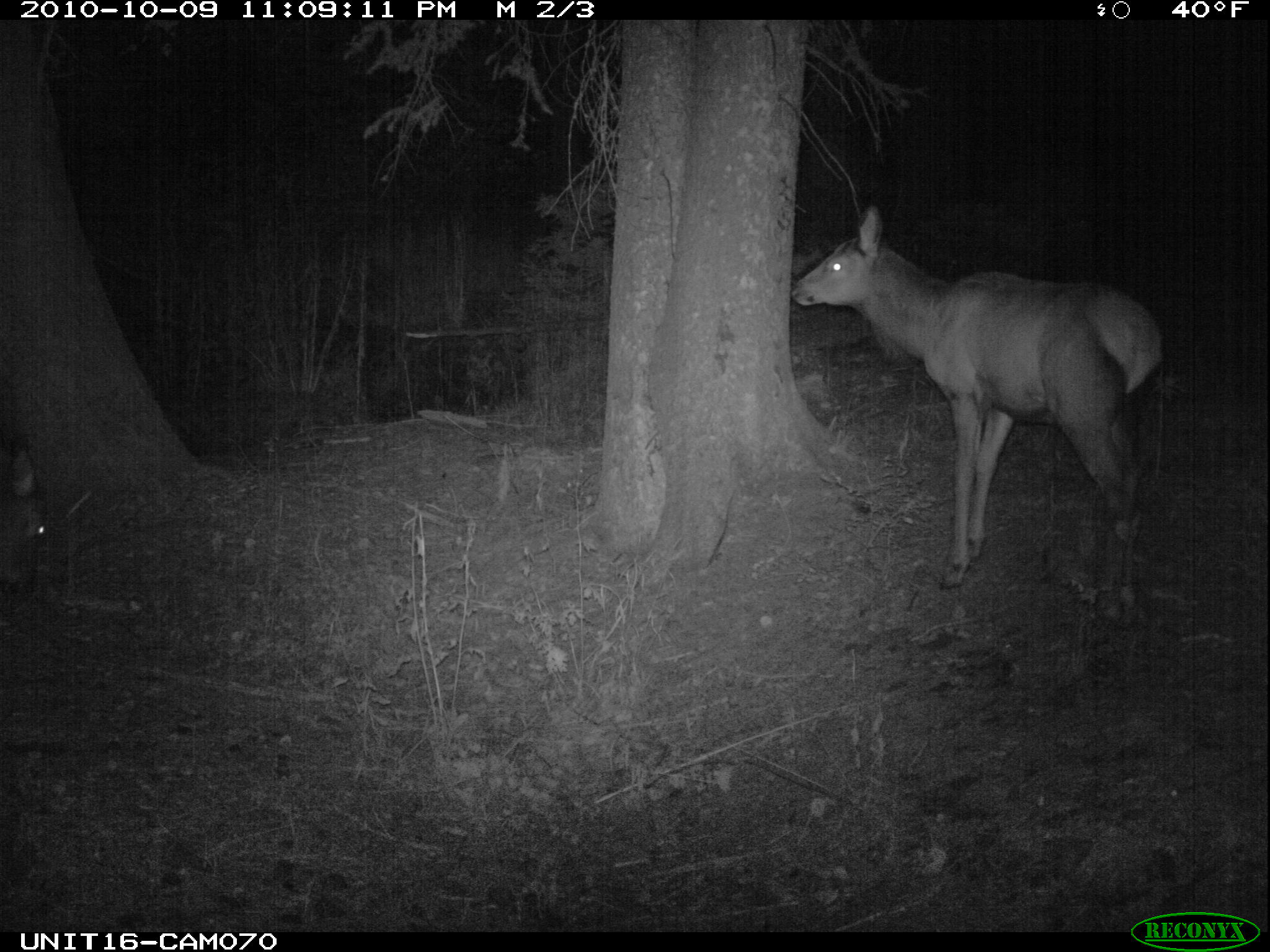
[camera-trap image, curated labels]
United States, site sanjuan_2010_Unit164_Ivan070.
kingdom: Animalia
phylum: Chordata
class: Mammalia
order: Artiodactyla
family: Cervidae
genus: Cervus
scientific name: Cervus elaphus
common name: red deer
Cervus elaphus (red deer).